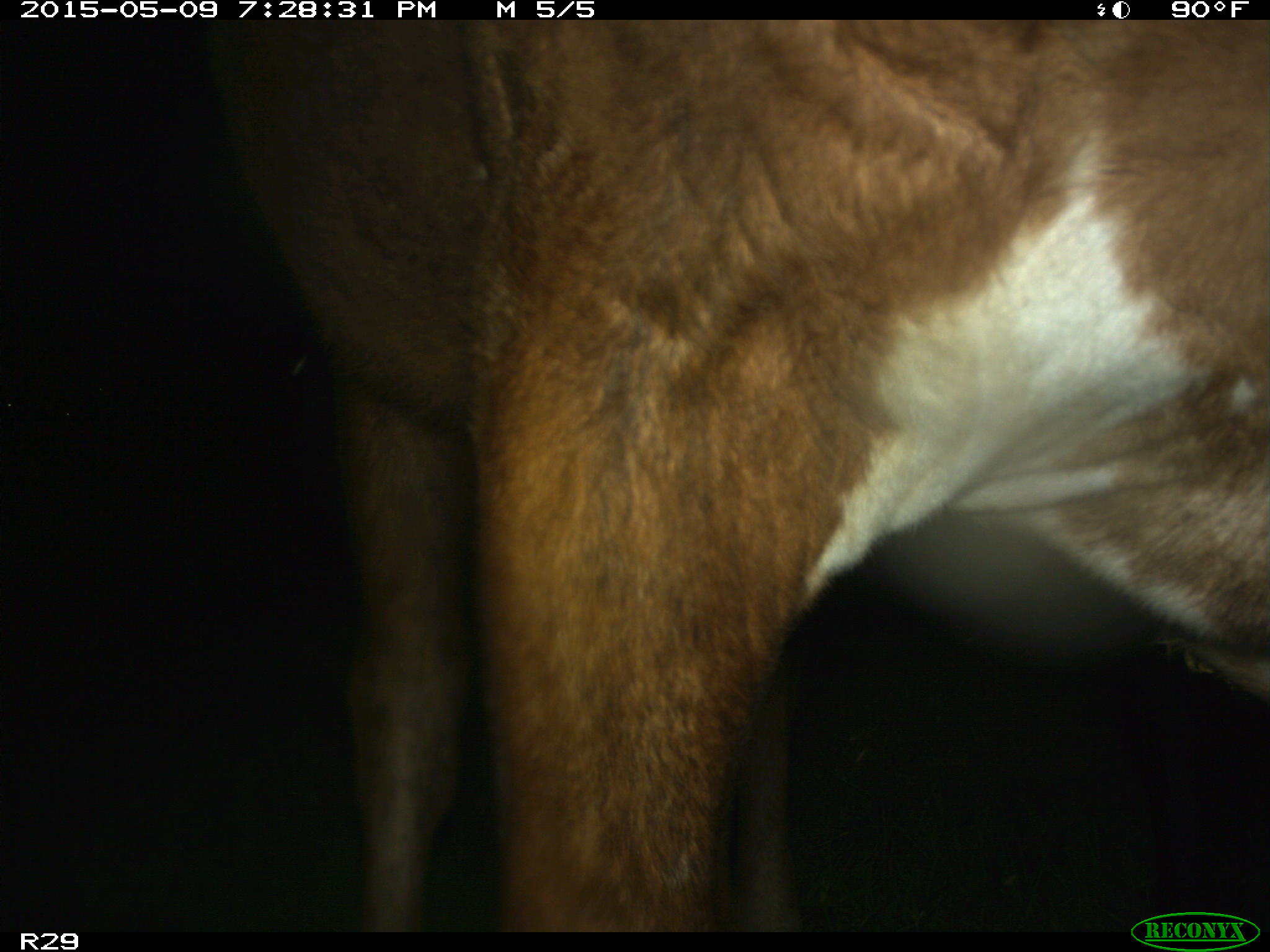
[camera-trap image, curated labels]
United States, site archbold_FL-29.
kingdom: Animalia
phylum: Chordata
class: Mammalia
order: Artiodactyla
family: Bovidae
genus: Bos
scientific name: Bos taurus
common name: domestic cow